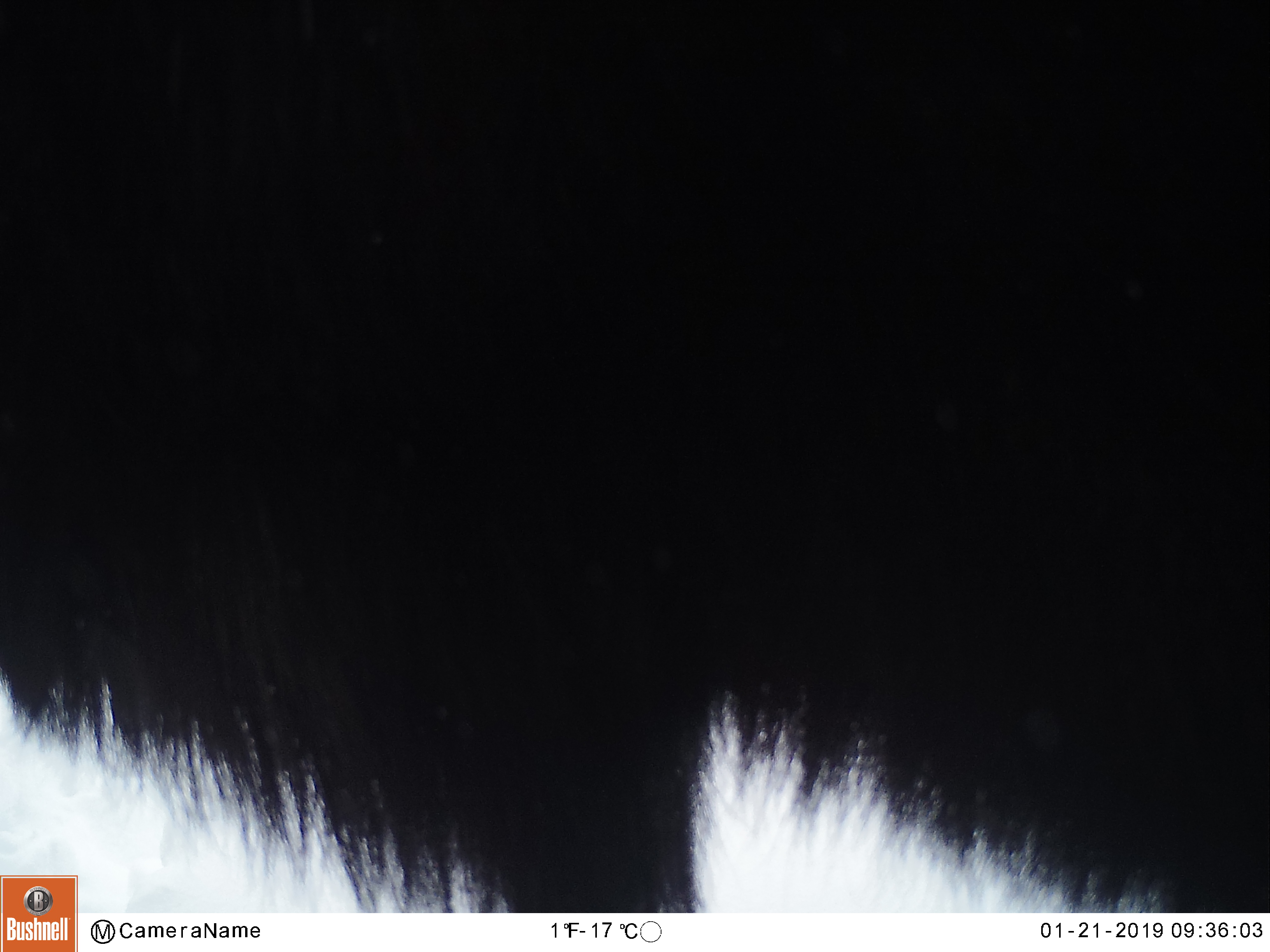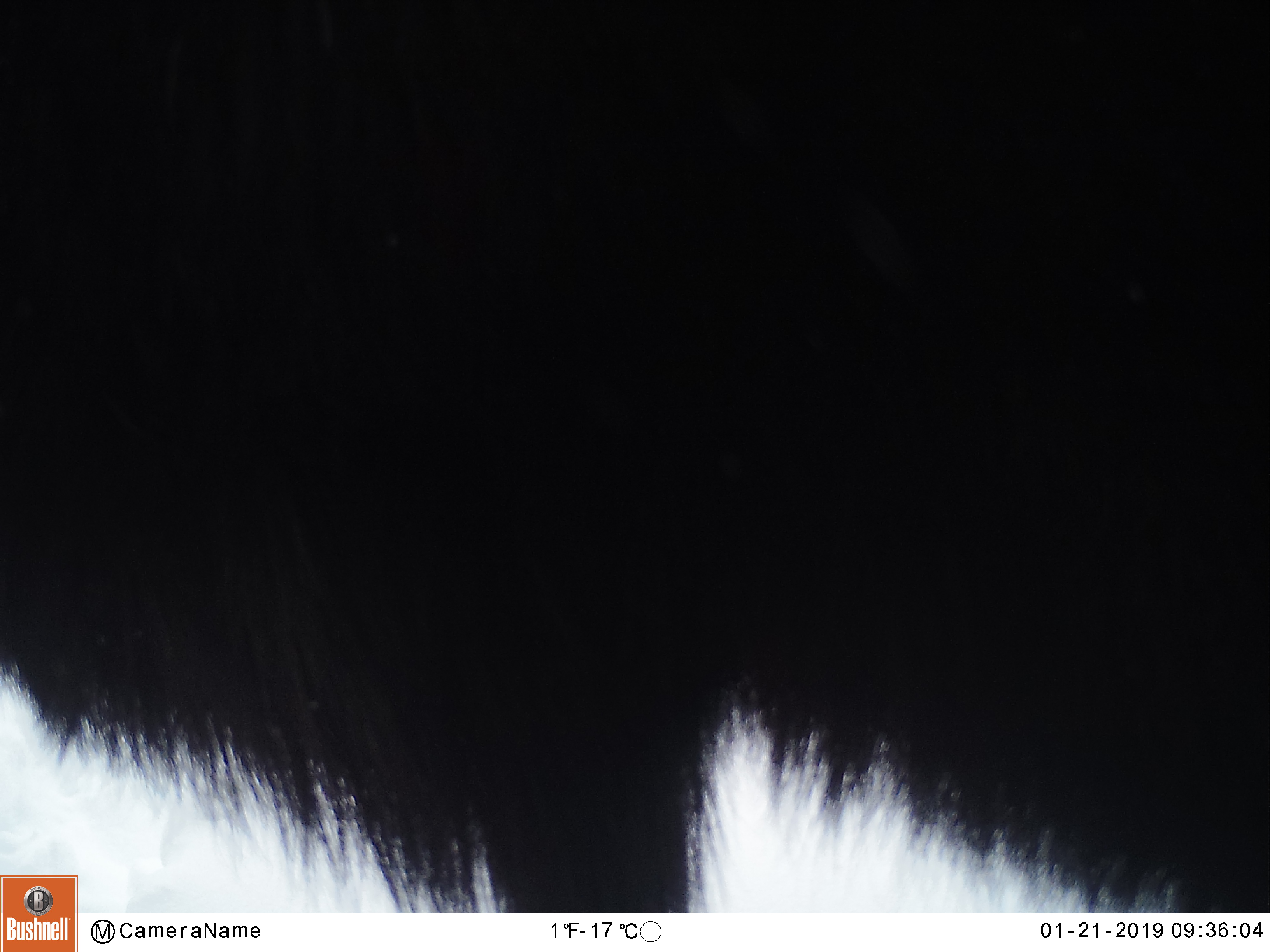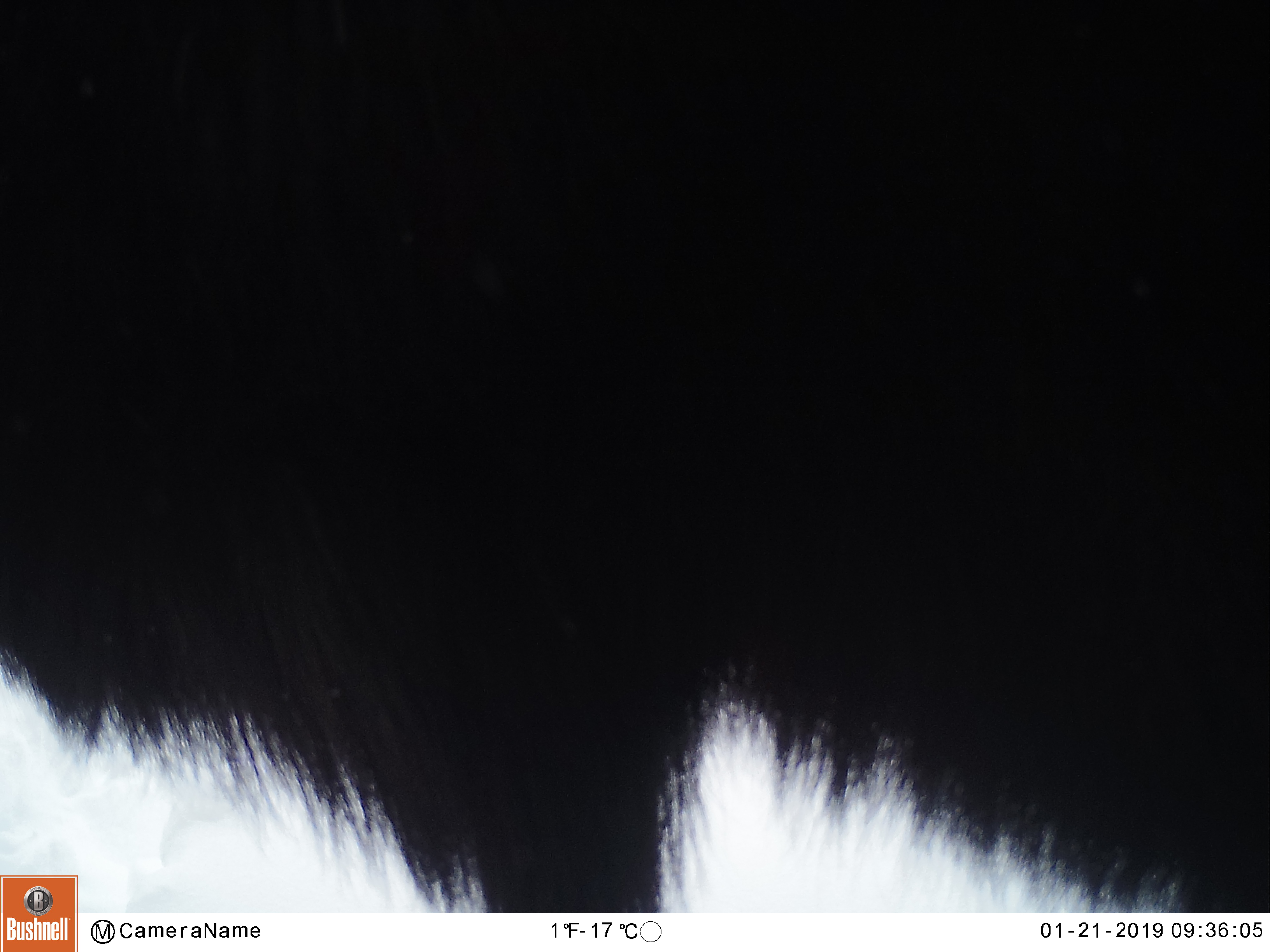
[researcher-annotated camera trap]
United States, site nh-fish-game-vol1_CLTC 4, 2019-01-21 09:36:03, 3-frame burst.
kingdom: Animalia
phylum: Chordata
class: Mammalia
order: Artiodactyla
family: Cervidae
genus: Alces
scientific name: Alces alces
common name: moose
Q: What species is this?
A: Moose (Alces alces).